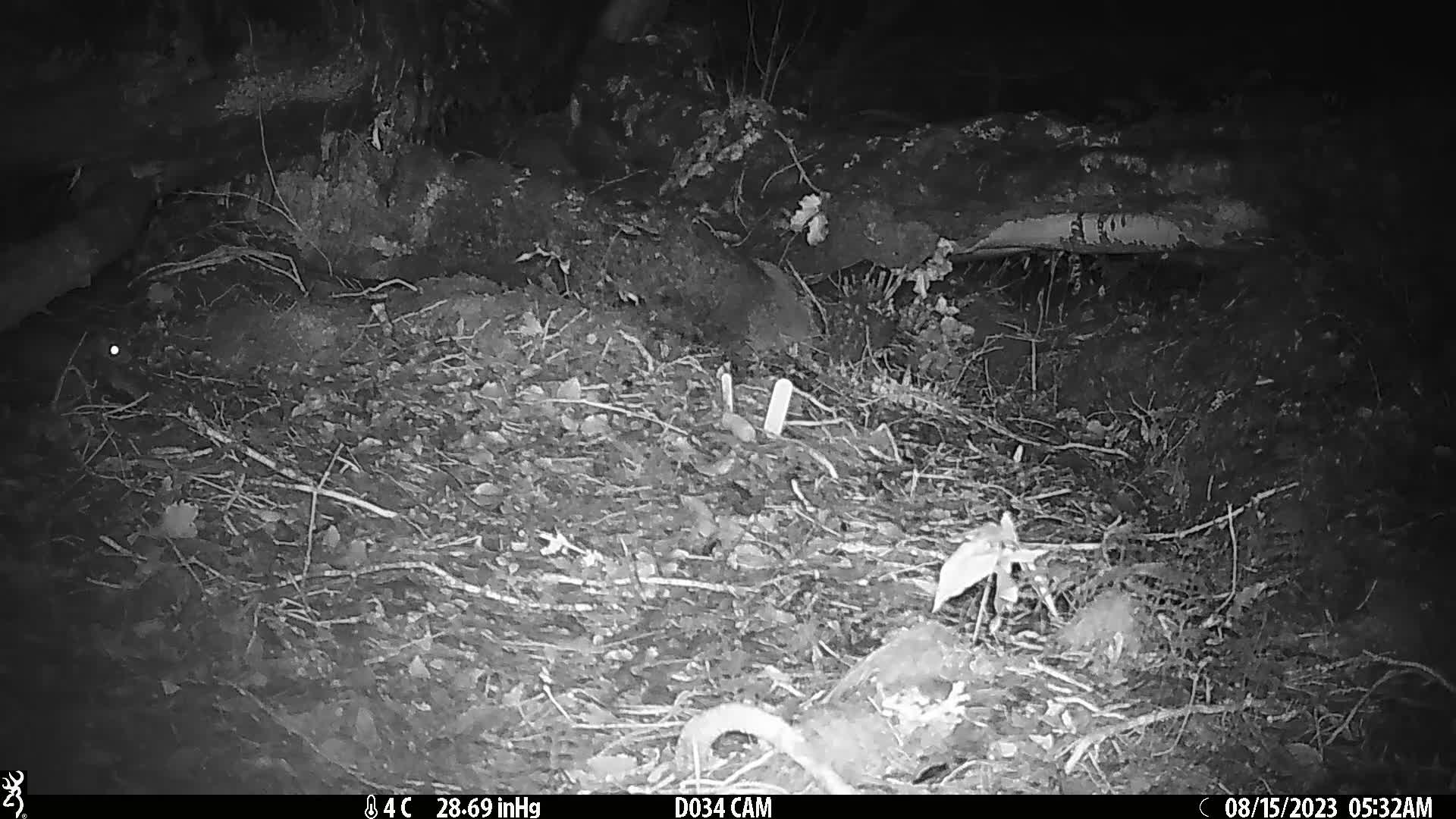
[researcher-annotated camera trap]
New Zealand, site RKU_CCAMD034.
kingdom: Animalia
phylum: Chordata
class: Mammalia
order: Rodentia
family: Muridae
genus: Rattus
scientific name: Rattus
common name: rat